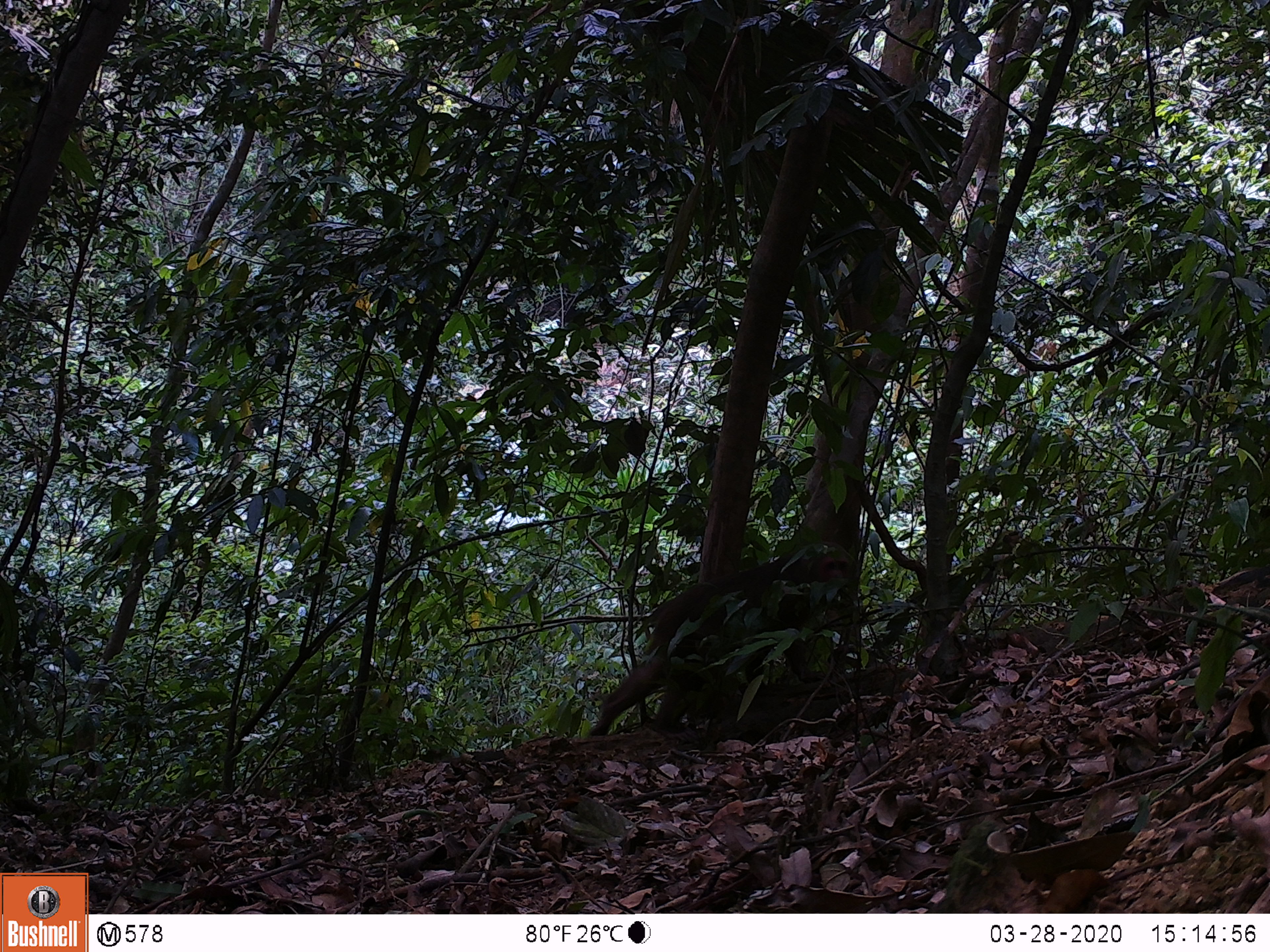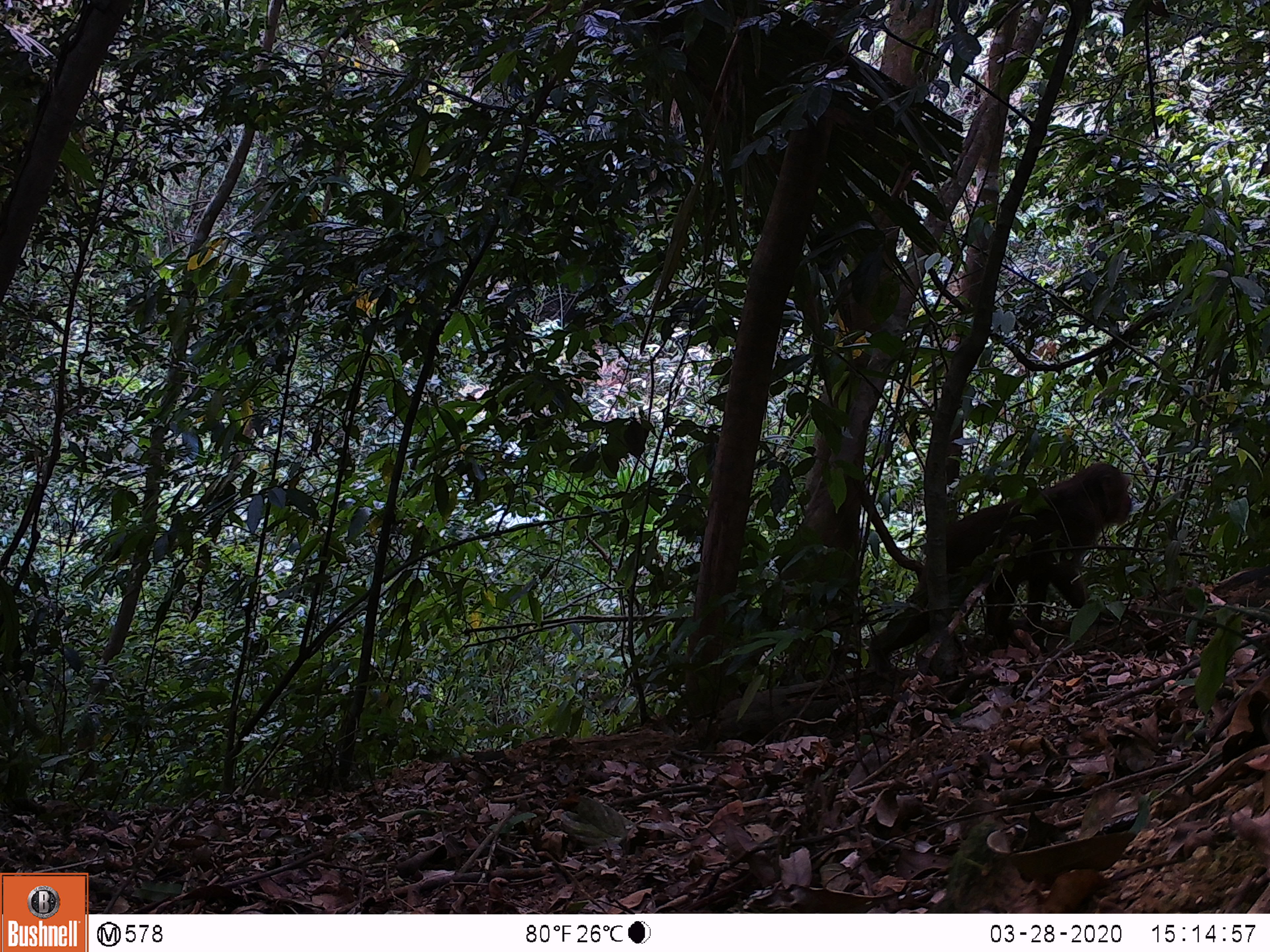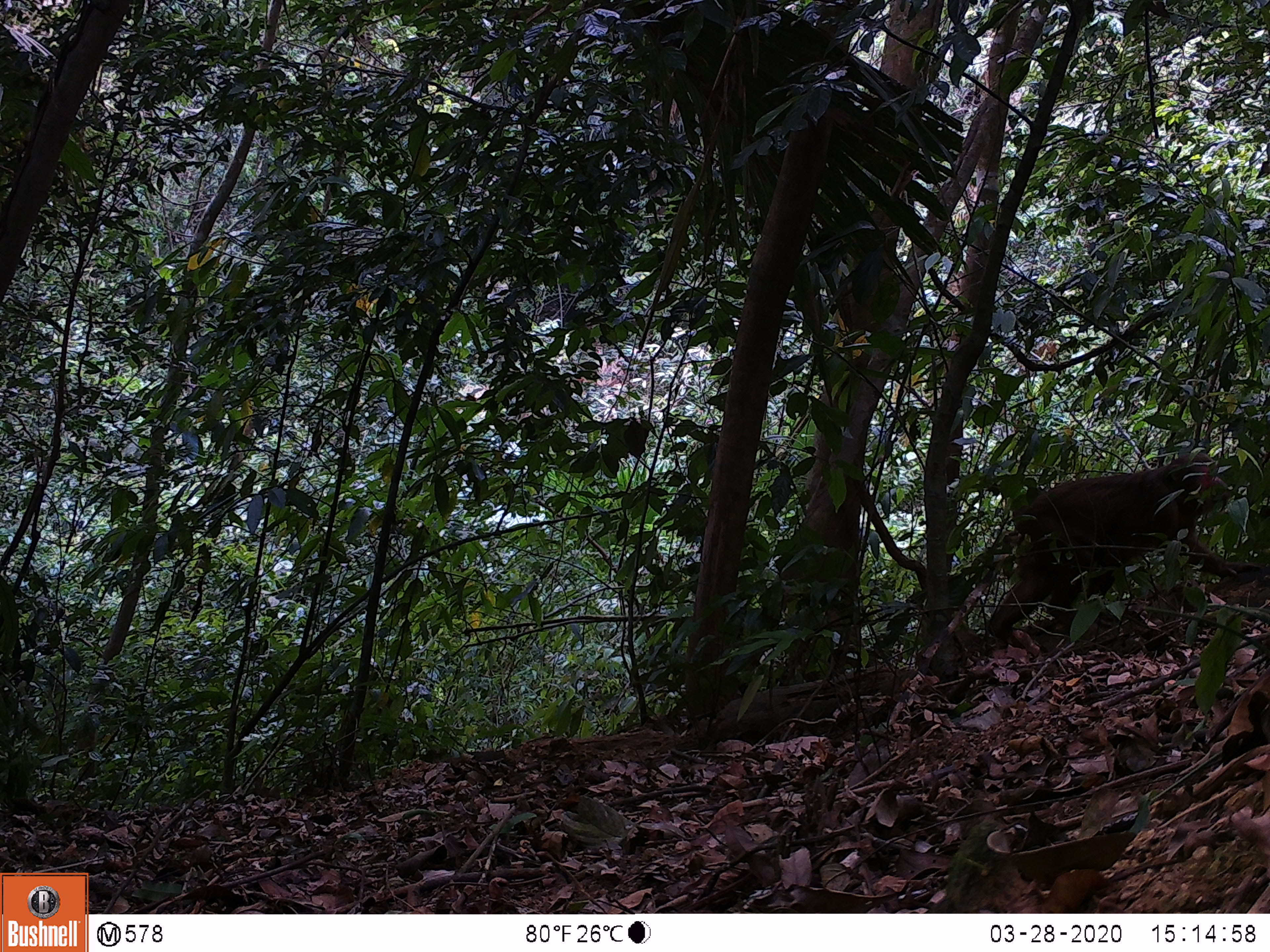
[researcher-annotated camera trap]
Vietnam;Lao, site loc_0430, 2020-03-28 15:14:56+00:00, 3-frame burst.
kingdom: Animalia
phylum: Chordata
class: Mammalia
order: Primates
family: Cercopithecidae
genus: Macaca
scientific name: Macaca arctoides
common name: stump-tailed macaque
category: stump tailed macaque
Stump tailed macaque (stump-tailed macaque) (Macaca arctoides). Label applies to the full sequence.